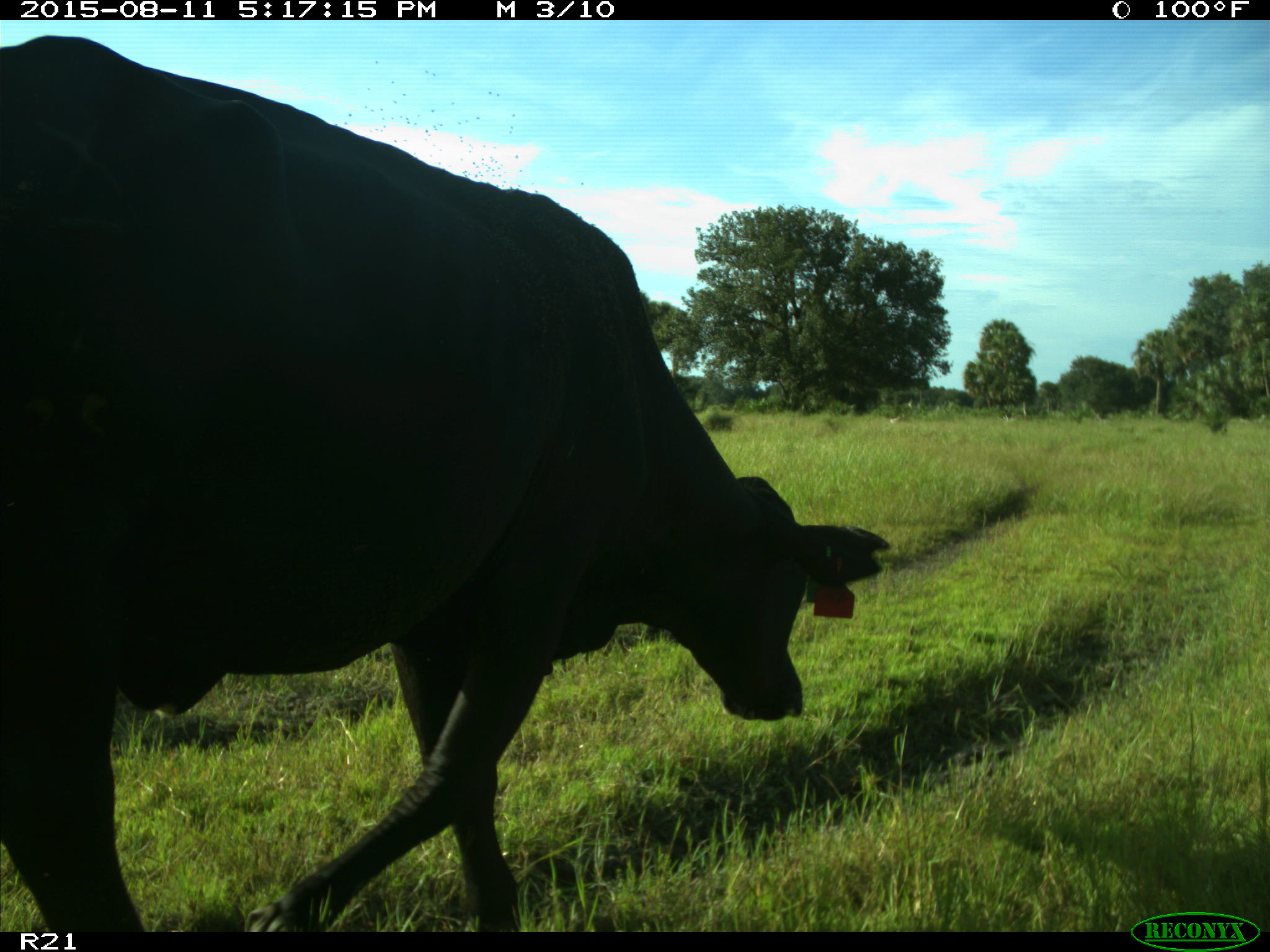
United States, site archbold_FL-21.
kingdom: Animalia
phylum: Chordata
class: Mammalia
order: Artiodactyla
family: Bovidae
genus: Bos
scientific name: Bos taurus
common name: domestic cow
Bos taurus (domestic cow).